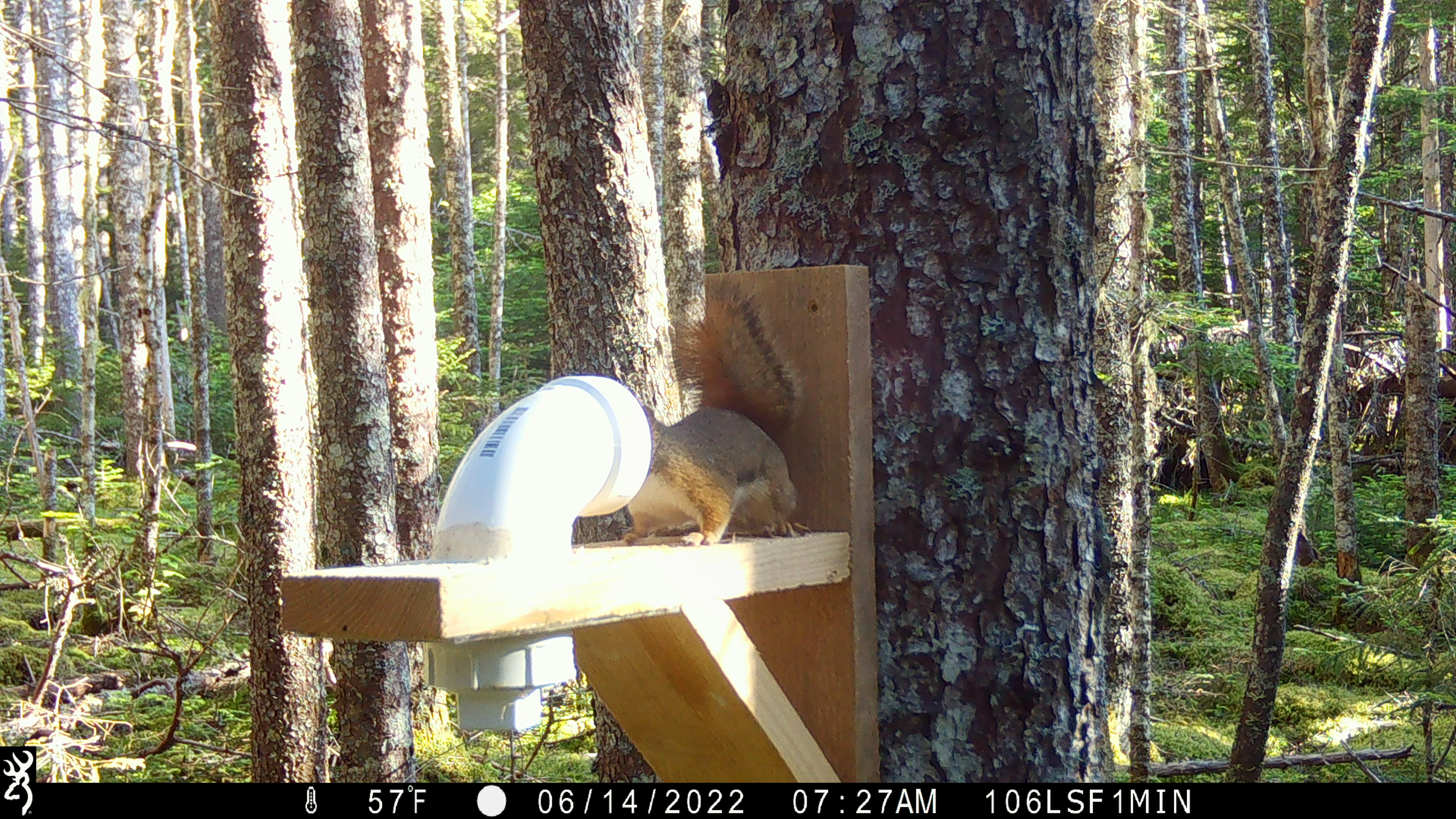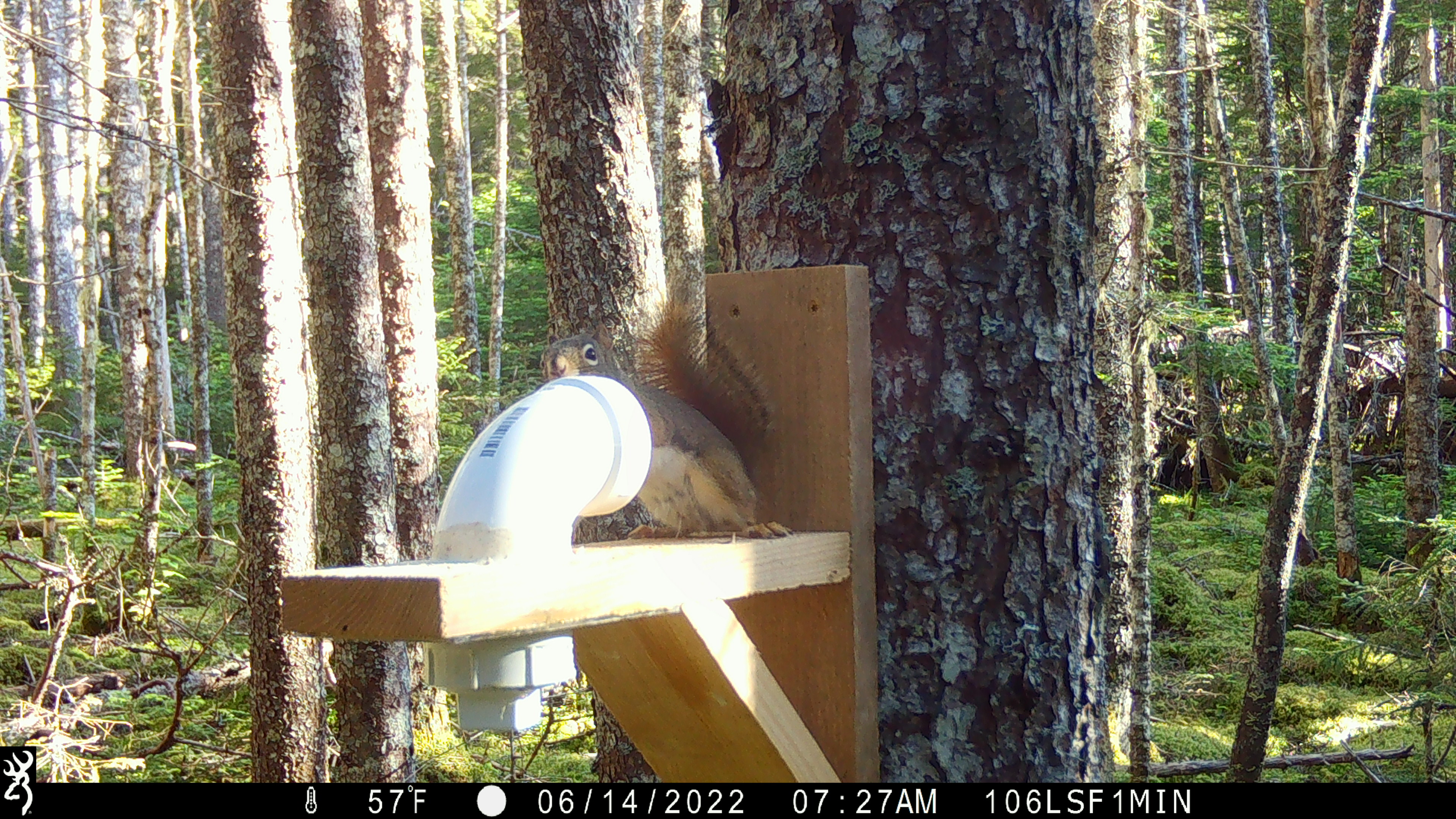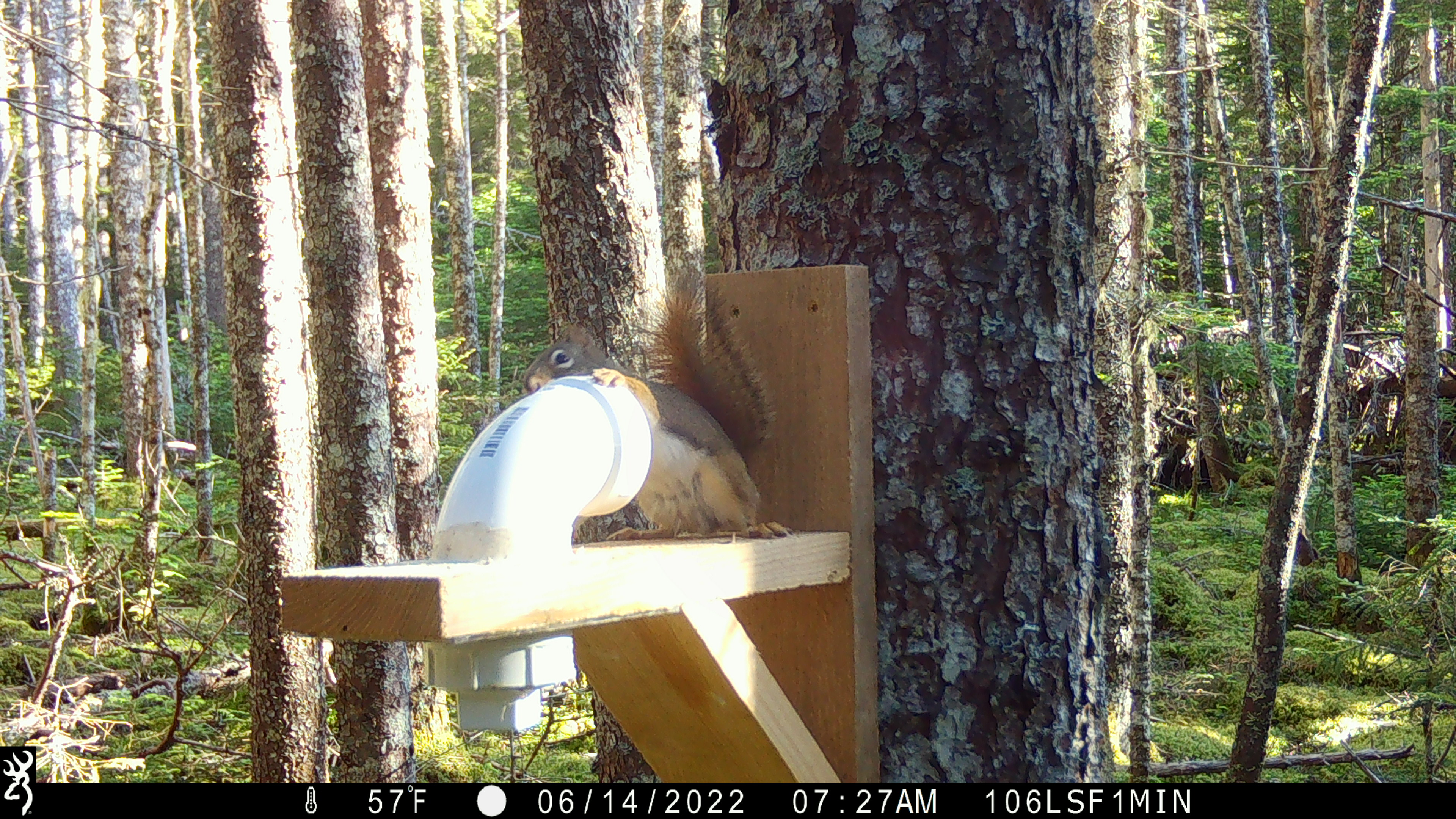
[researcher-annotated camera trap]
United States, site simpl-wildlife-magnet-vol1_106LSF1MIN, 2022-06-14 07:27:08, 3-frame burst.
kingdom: Animalia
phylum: Chordata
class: Mammalia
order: Rodentia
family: Sciuridae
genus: Tamiasciurus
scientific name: Tamiasciurus hudsonicus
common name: red squirrel